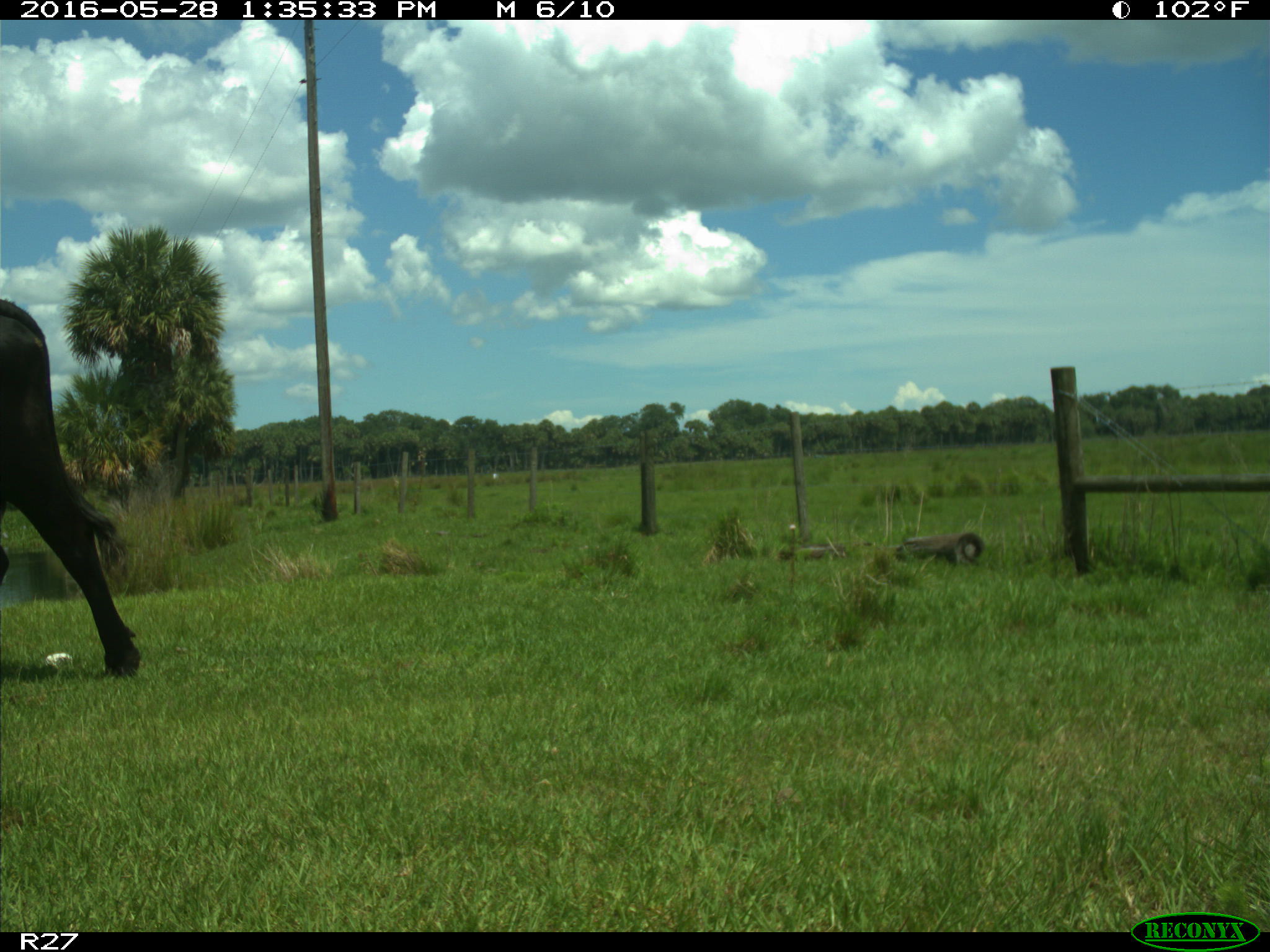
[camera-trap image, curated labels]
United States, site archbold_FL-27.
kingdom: Animalia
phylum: Chordata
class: Mammalia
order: Artiodactyla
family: Bovidae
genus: Bos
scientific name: Bos taurus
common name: domestic cow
Bos taurus (domestic cow).